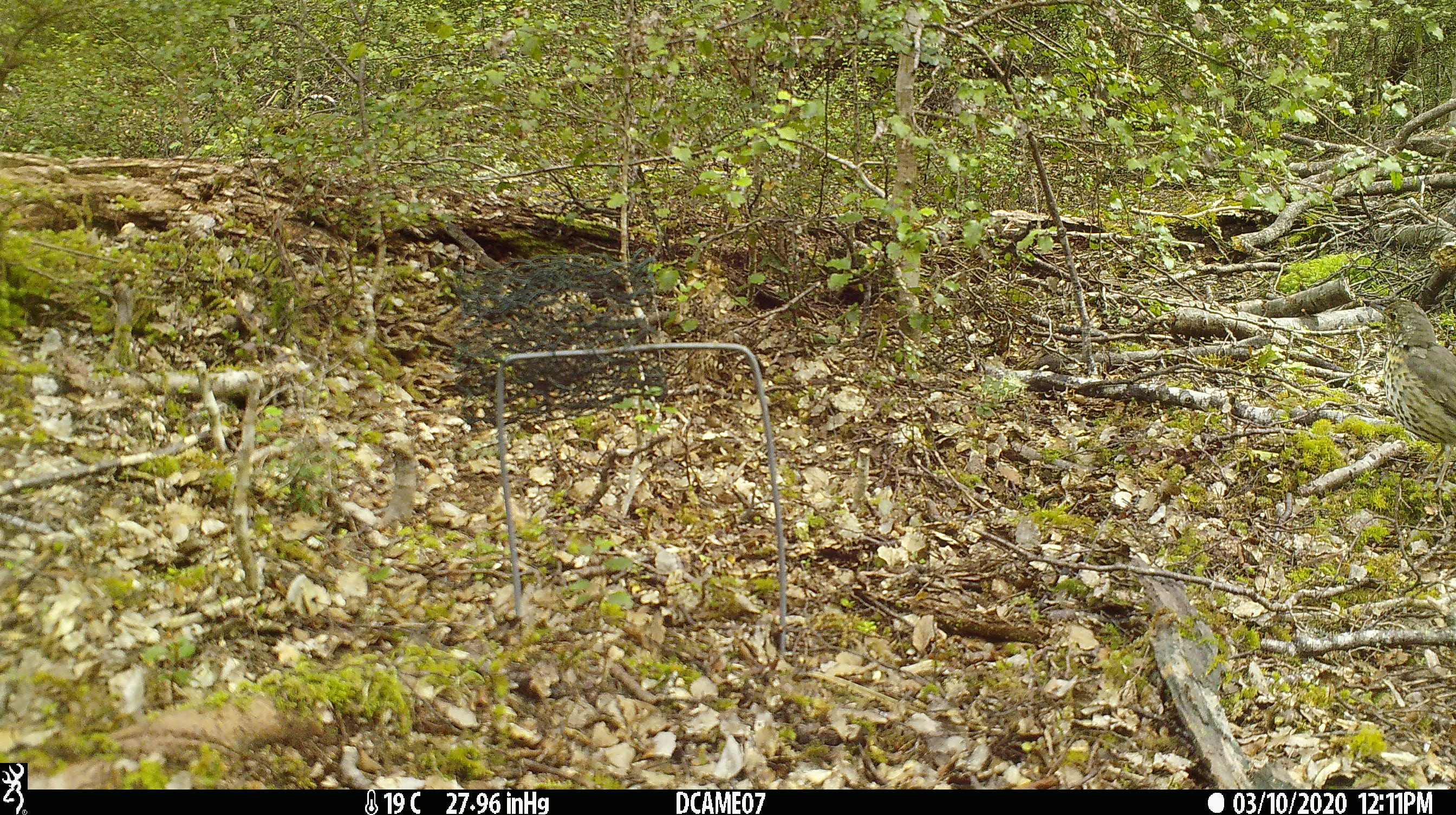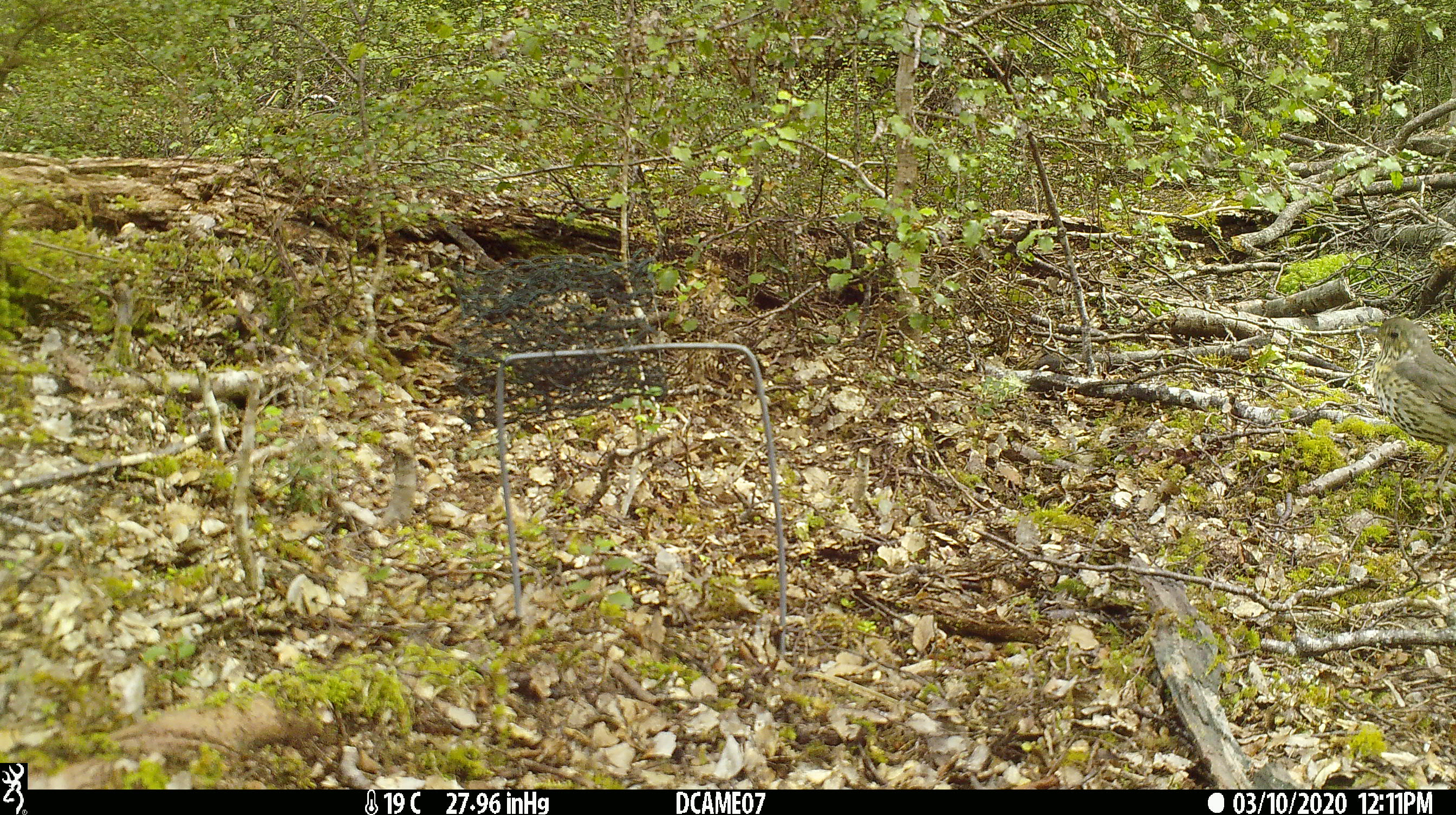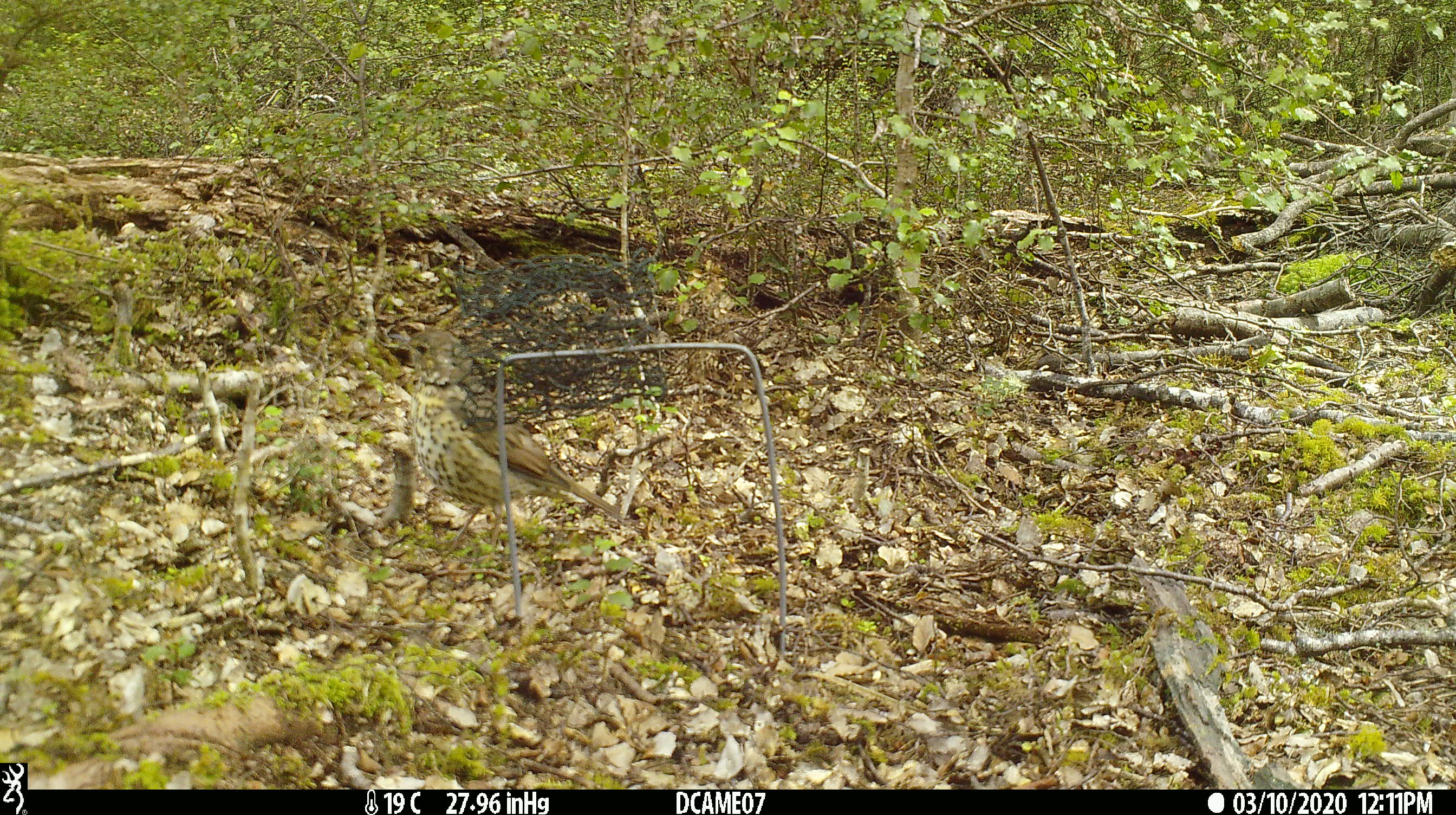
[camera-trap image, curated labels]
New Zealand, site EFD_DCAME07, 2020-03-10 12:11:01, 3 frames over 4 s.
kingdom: Animalia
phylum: Chordata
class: Aves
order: Passeriformes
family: Turdidae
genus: Turdus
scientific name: Turdus philomelos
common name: song thrush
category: thrush